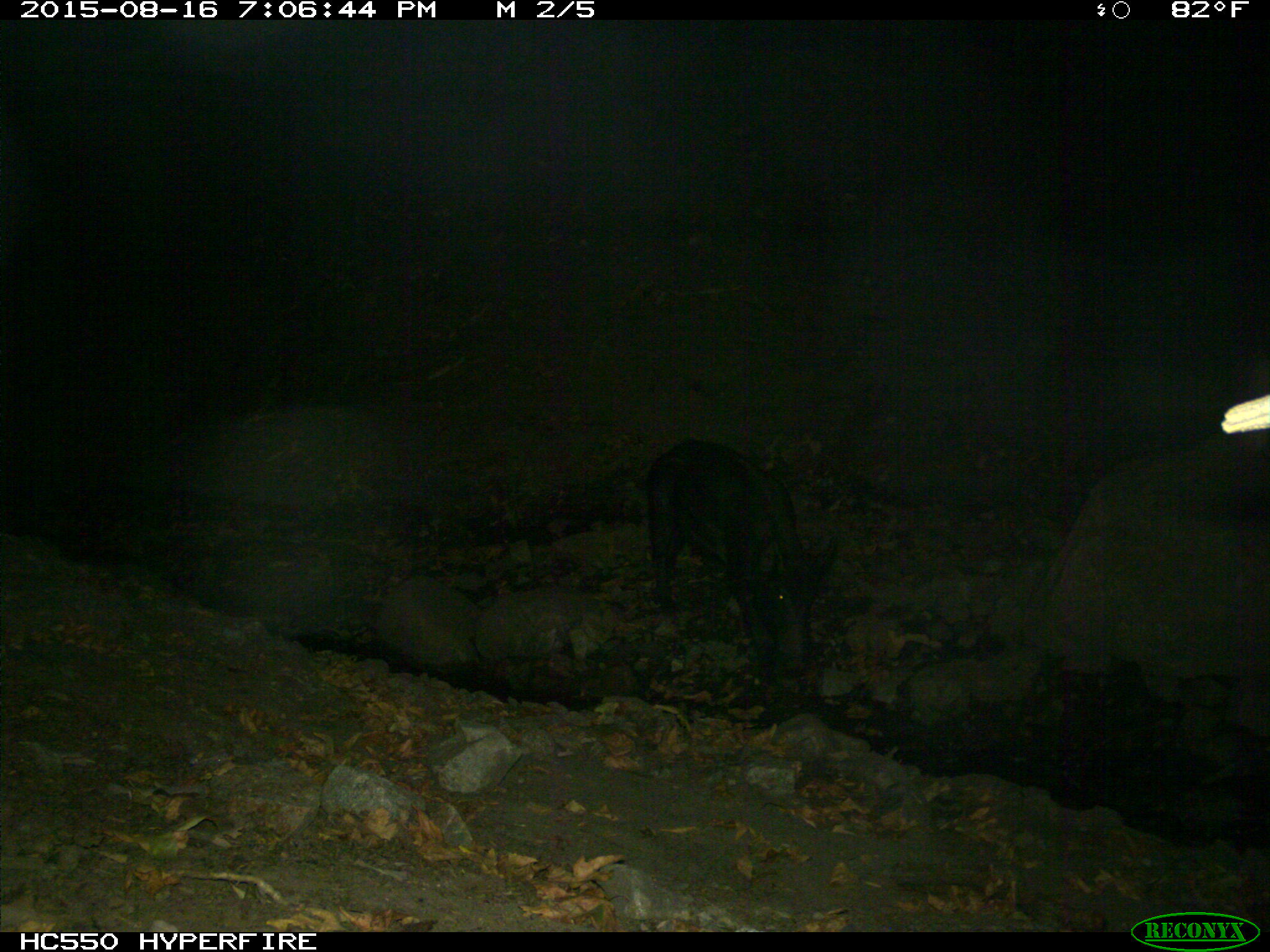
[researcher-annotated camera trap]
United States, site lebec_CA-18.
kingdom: Animalia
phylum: Chordata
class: Mammalia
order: Artiodactyla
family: Suidae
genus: Sus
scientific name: Sus scrofa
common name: wild boar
Sus scrofa (wild boar).